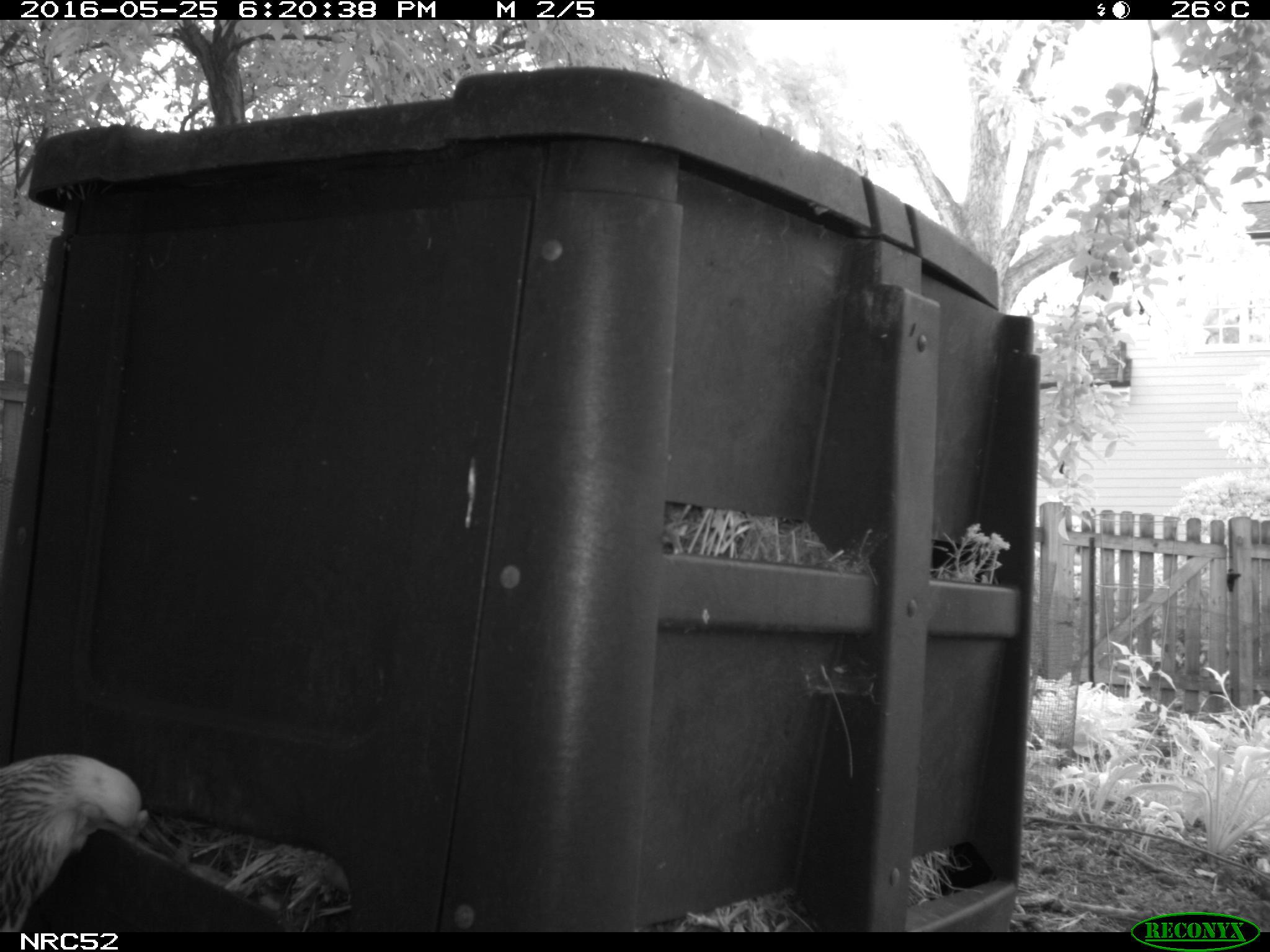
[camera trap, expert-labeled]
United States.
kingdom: Animalia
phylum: Chordata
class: Aves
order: Galliformes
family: Phasianidae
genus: Gallus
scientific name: Gallus gallus domesticus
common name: domestic chicken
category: Chicken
Chicken (domestic chicken) (Gallus gallus domesticus).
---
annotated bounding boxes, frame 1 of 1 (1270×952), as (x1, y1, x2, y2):
Chicken: (0, 745, 159, 938)